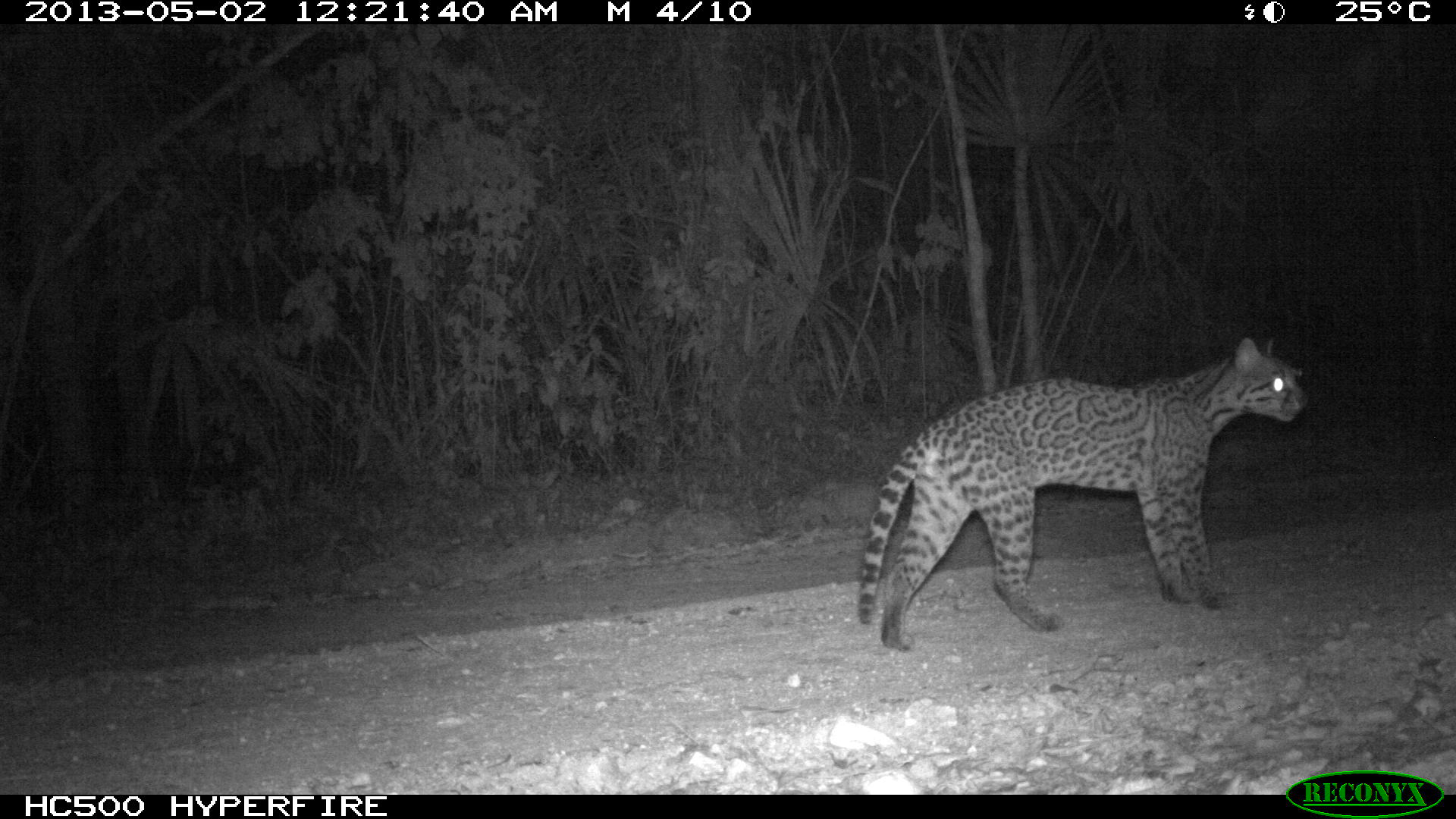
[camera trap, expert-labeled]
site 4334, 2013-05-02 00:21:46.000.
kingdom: Animalia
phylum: Chordata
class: Mammalia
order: Carnivora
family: Felidae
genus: Leopardus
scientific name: Leopardus pardalis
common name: ocelot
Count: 1.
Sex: female.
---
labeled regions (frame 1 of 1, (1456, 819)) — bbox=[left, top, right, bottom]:
leopardus pardalis: bbox=[856, 336, 1307, 651]